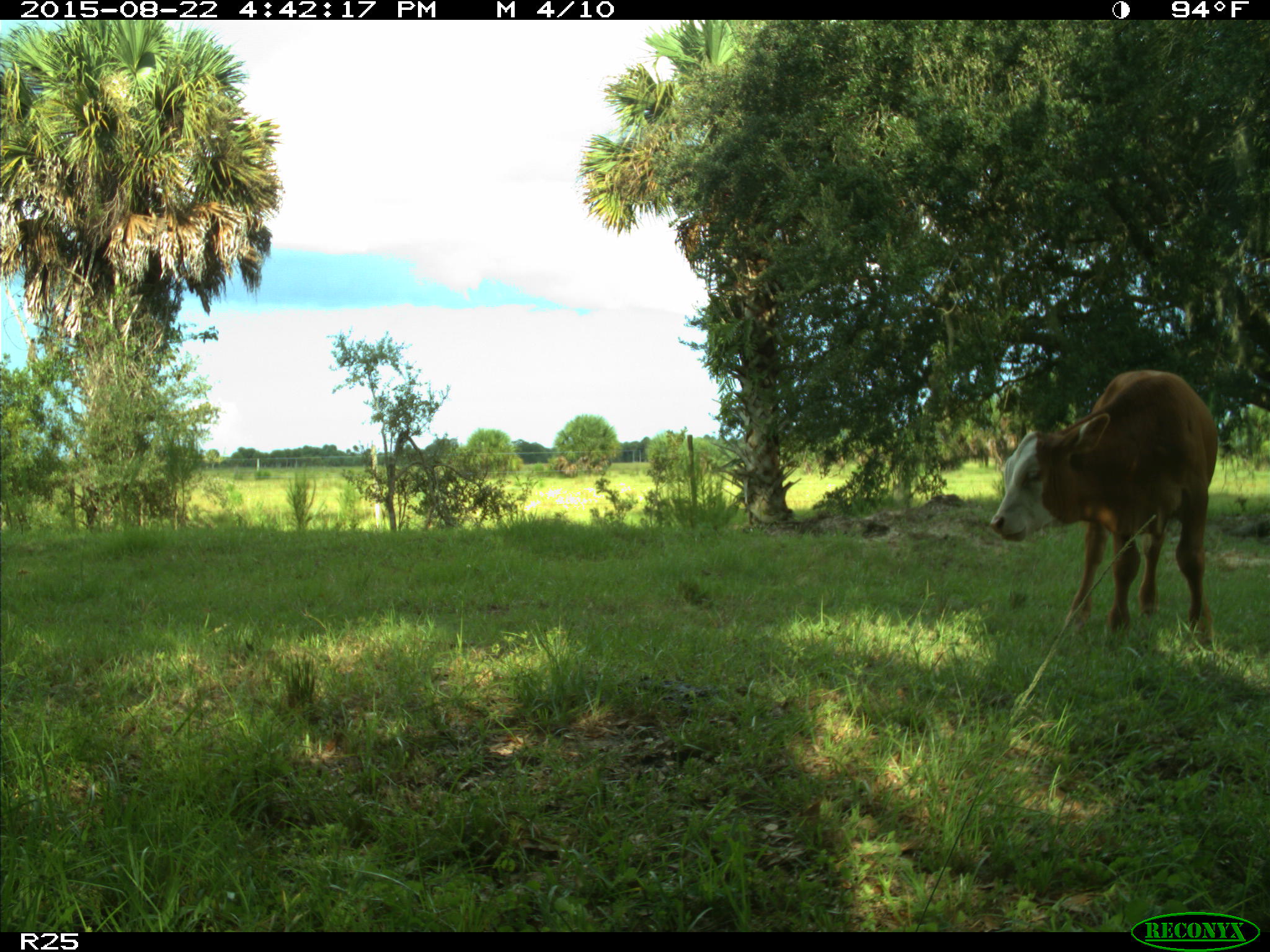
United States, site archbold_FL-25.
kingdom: Animalia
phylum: Chordata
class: Mammalia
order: Artiodactyla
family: Bovidae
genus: Bos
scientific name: Bos taurus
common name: domestic cow